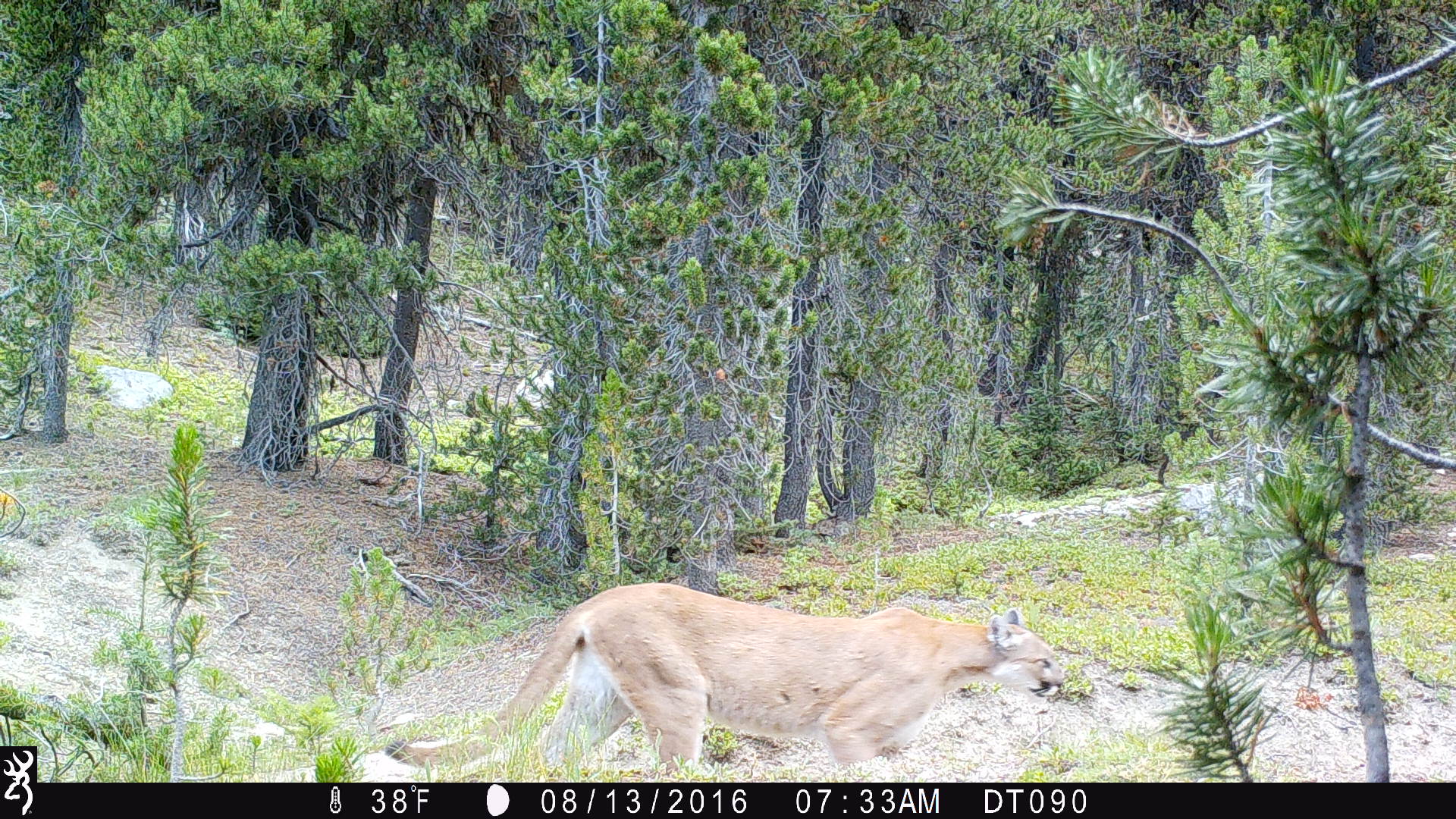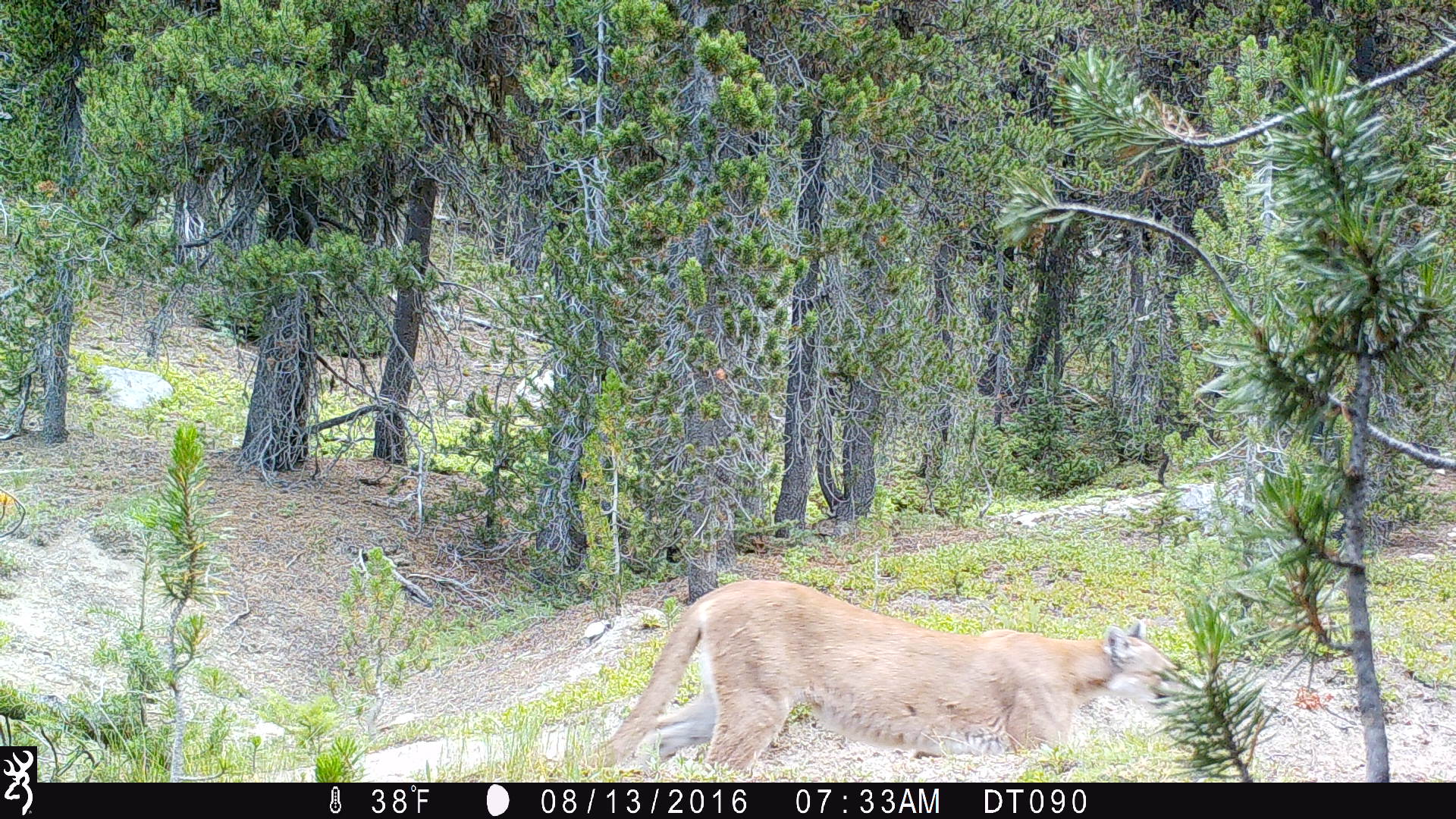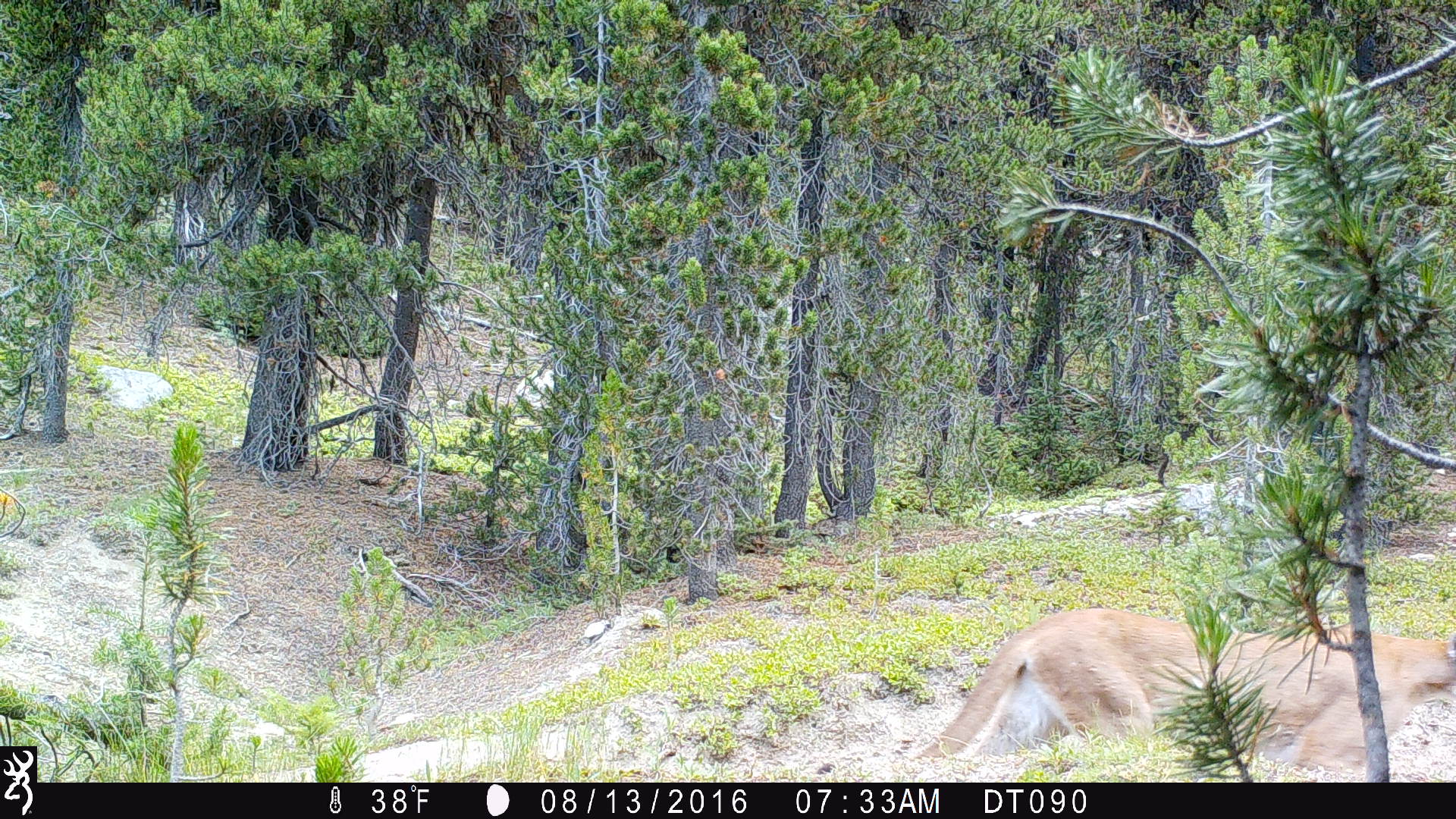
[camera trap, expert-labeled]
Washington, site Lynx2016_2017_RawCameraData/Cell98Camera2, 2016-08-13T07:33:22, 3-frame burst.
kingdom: Animalia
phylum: Chordata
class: Mammalia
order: Carnivora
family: Felidae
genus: Puma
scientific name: Puma concolor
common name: mountain lion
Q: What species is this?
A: Puma concolor (mountain lion).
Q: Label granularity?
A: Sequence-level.